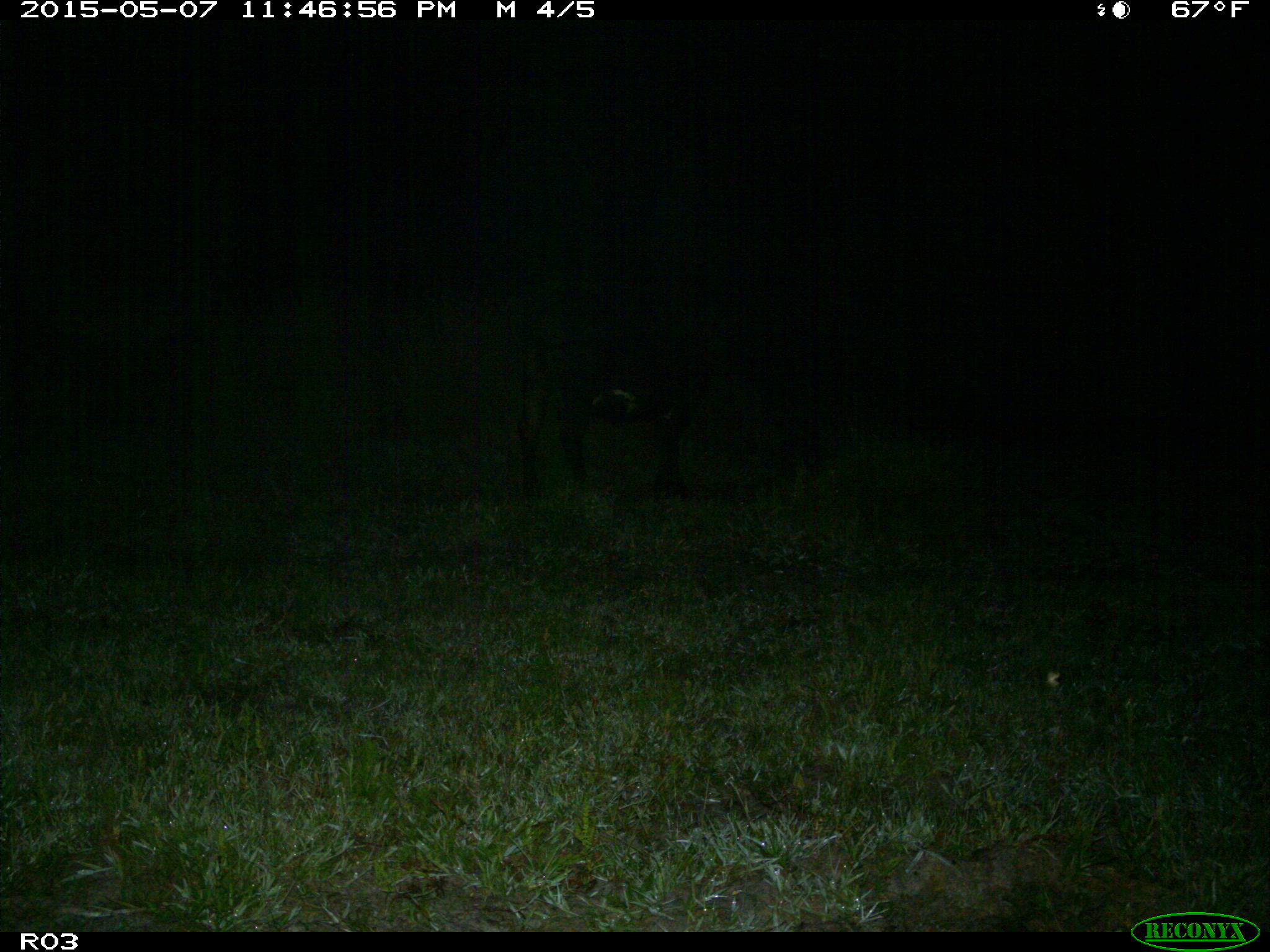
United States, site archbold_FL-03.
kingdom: Animalia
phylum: Chordata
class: Mammalia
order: Artiodactyla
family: Bovidae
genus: Bos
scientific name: Bos taurus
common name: domestic cow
Bos taurus (domestic cow).